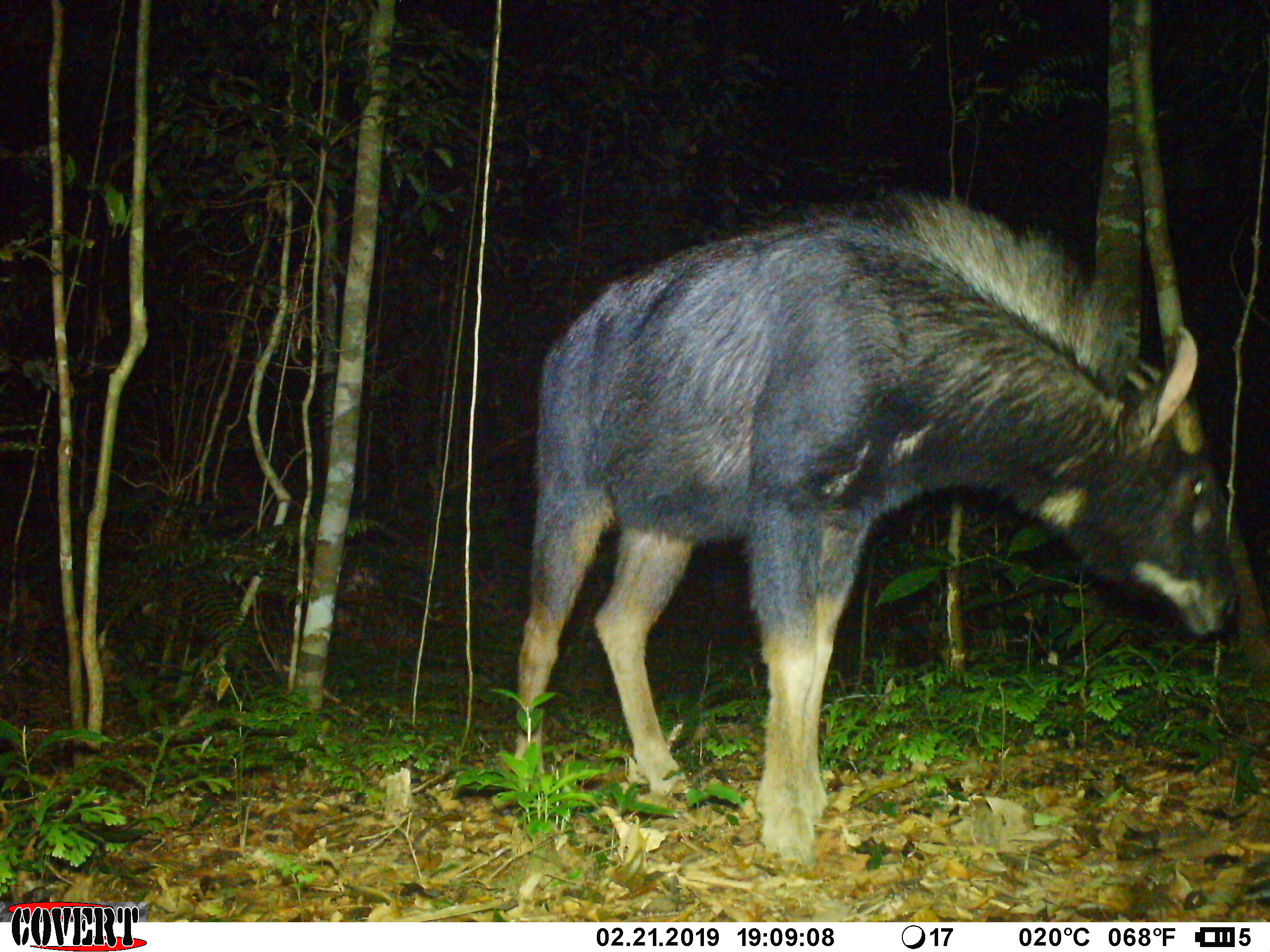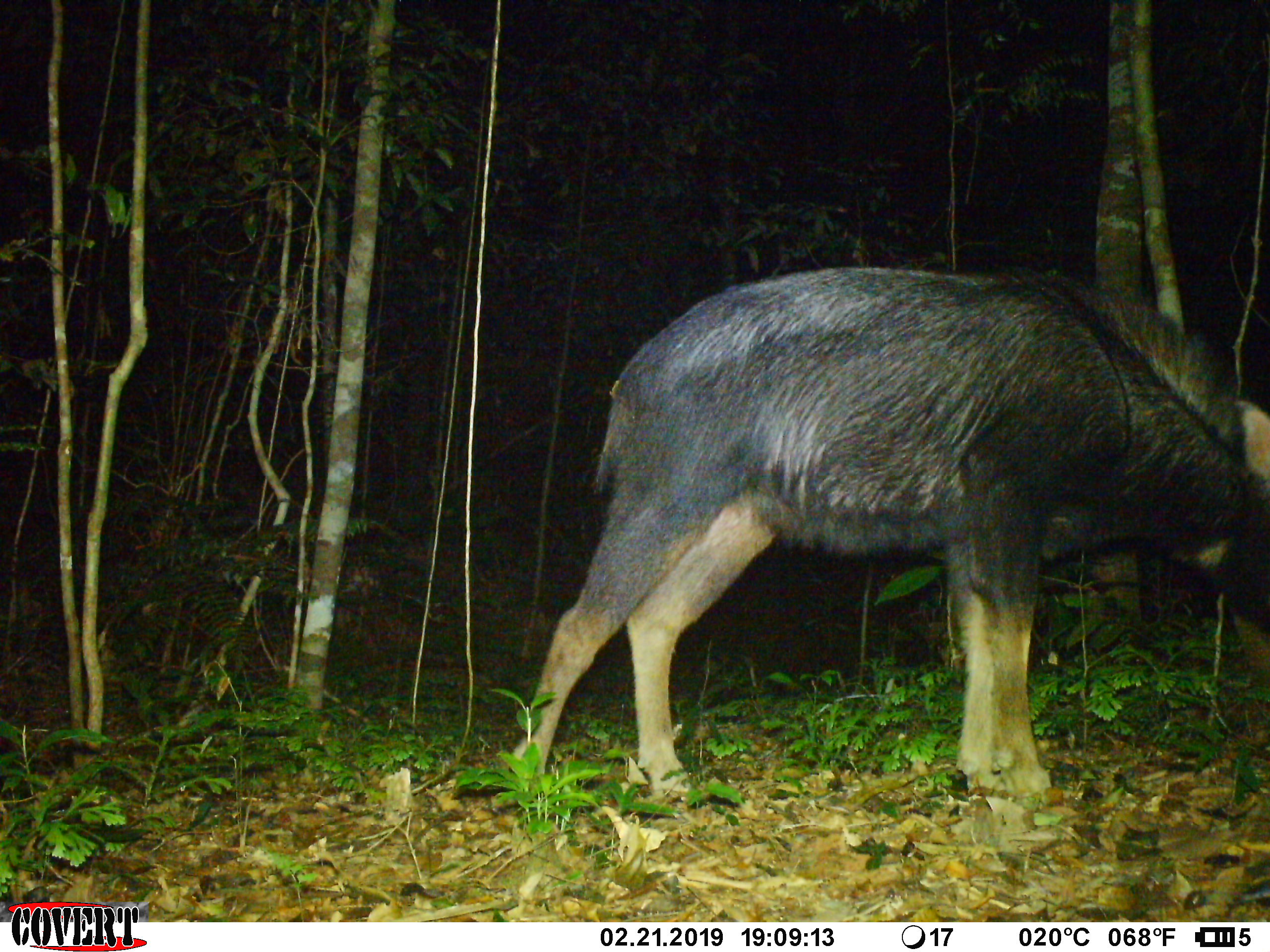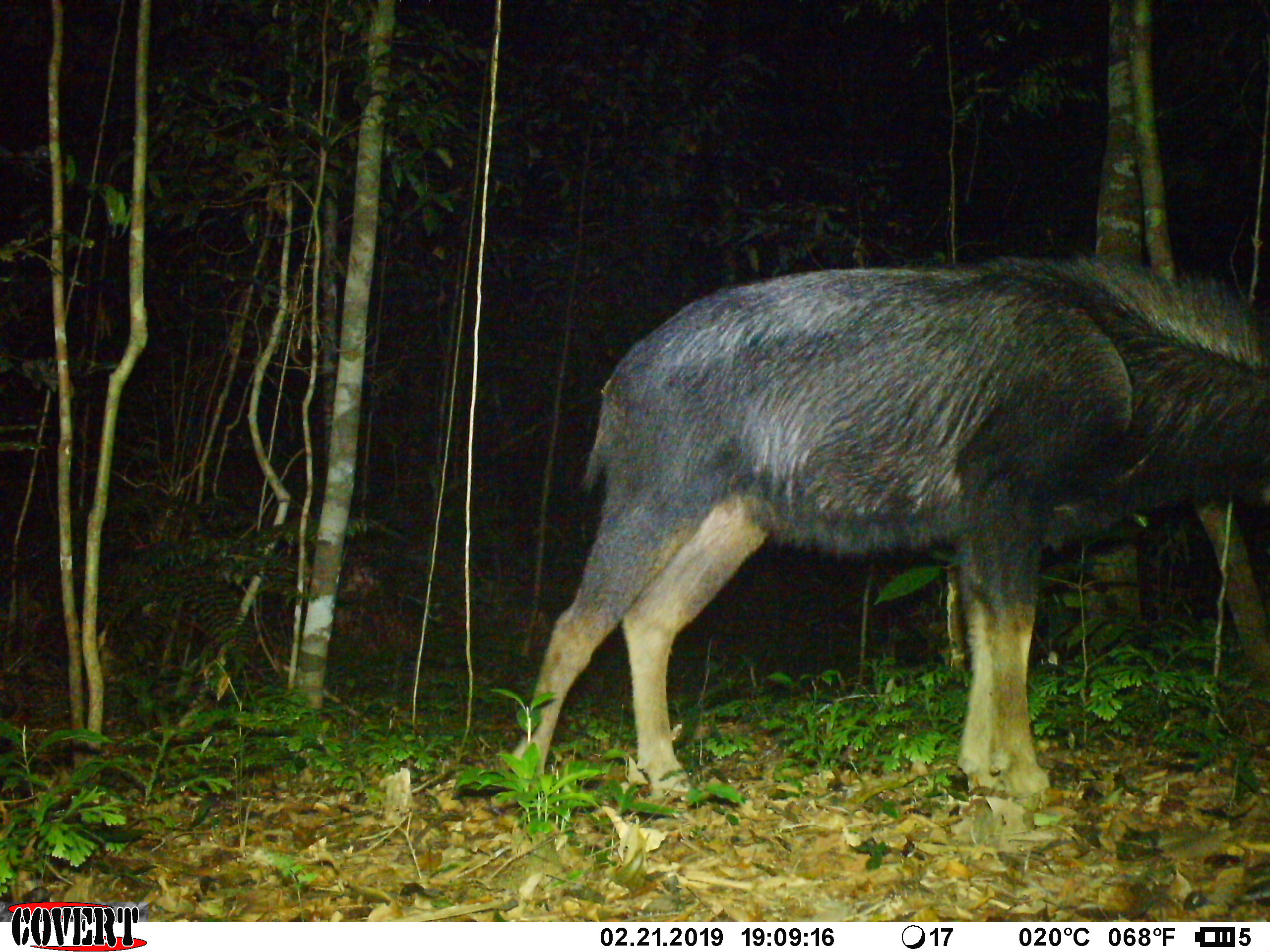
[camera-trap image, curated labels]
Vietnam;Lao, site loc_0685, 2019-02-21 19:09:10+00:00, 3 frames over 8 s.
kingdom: Animalia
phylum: Chordata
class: Mammalia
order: Artiodactyla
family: Bovidae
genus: Capricornis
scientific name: Capricornis sumatraensis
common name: chinese serow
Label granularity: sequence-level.